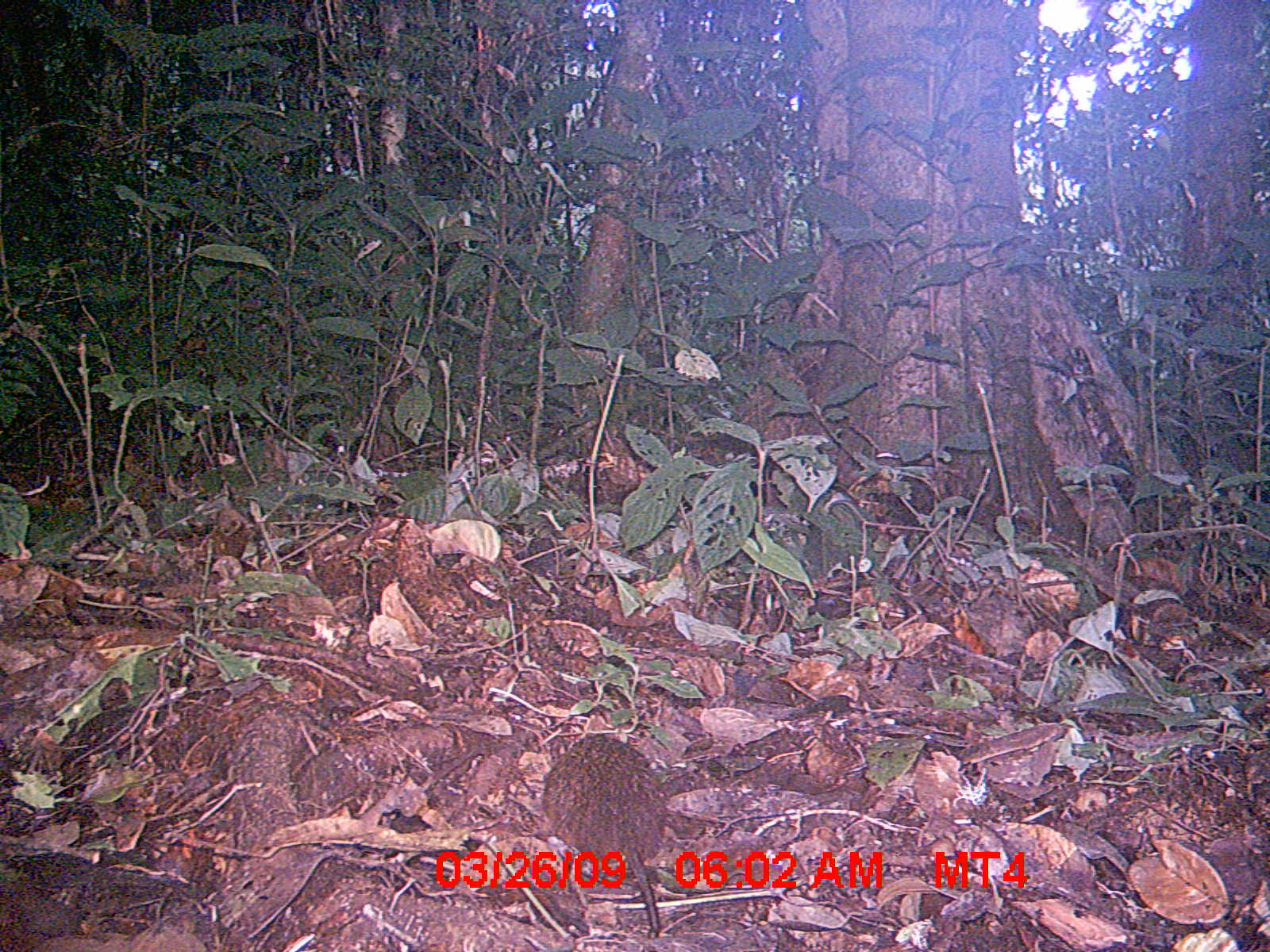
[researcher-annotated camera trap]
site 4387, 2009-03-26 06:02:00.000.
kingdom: Animalia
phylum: Chordata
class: Mammalia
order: Rodentia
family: Nesomyidae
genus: Nesomys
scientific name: Nesomys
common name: nesomys rodents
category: nesomys sp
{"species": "nesomys sp (nesomys rodents) (Nesomys)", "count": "1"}